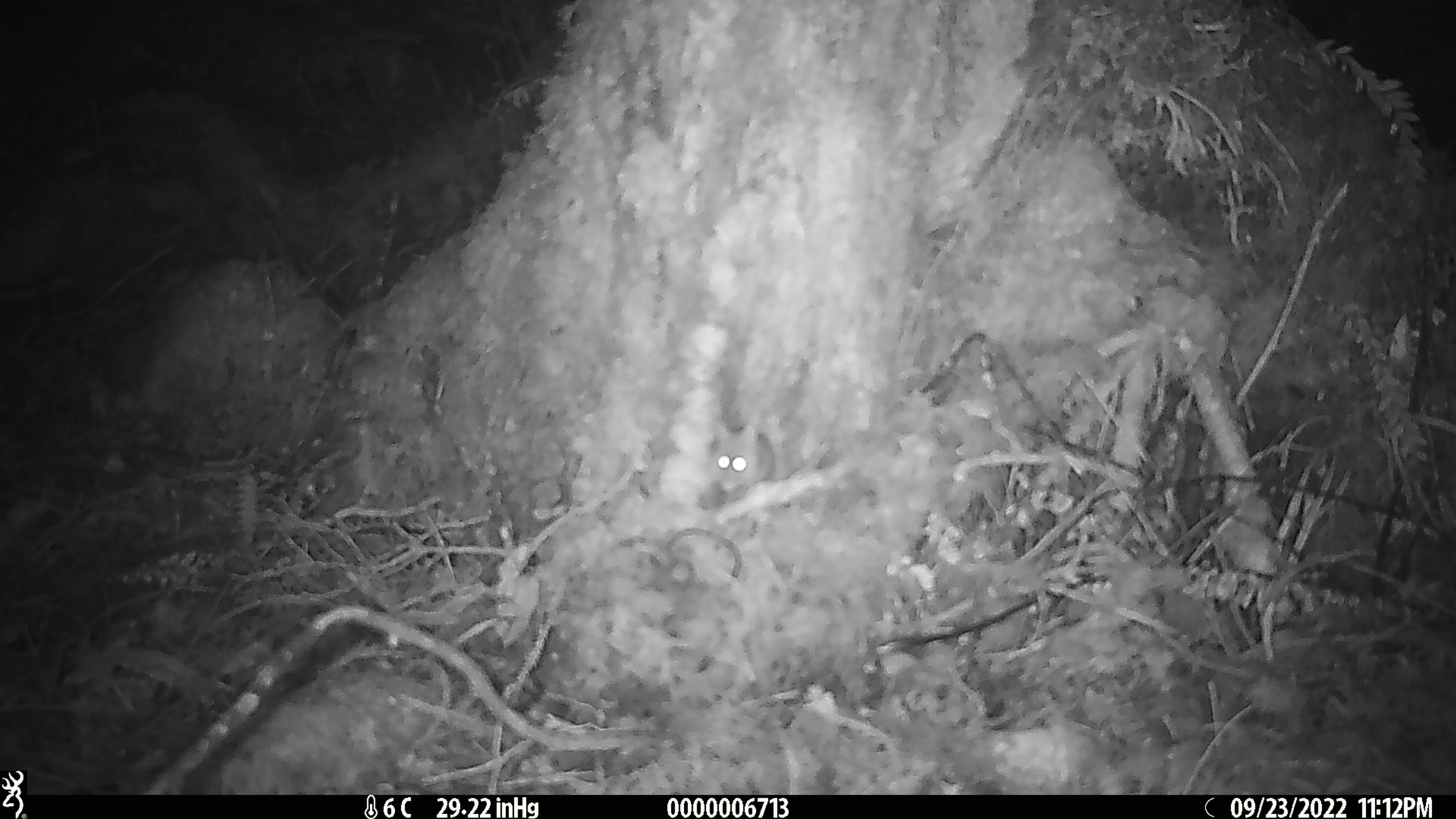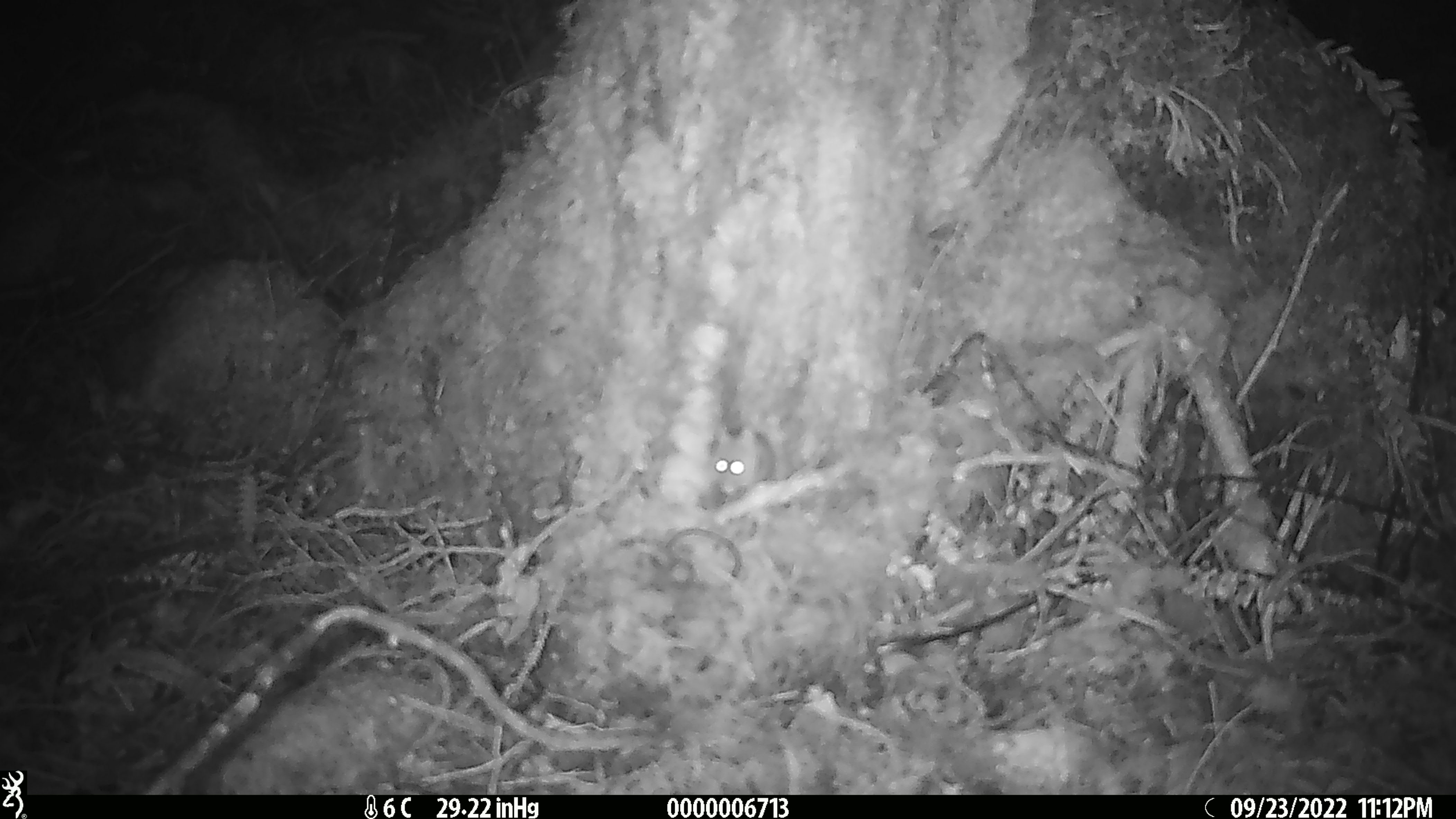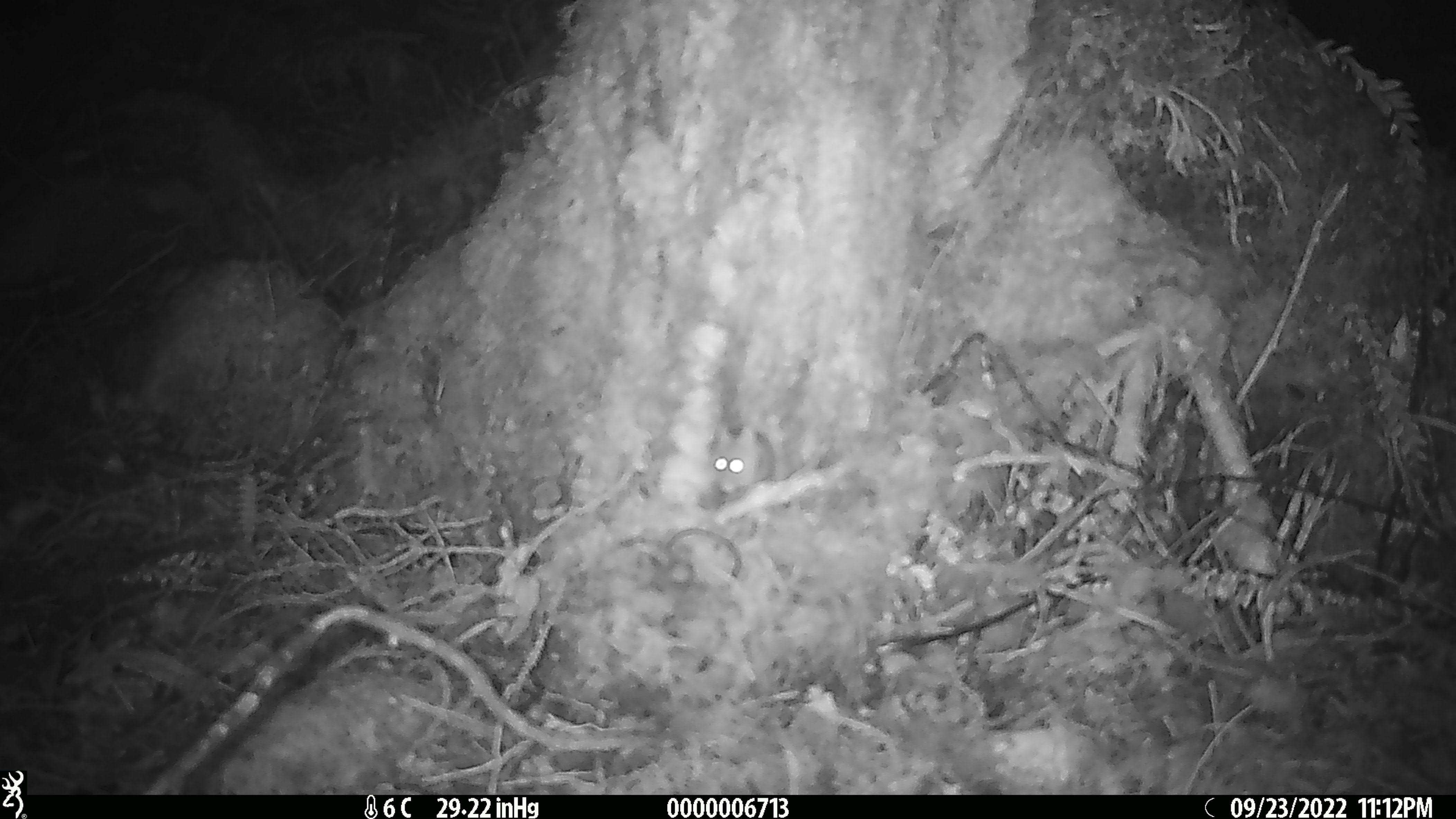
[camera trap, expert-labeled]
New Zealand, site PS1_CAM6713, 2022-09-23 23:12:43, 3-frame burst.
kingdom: Animalia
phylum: Chordata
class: Mammalia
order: Rodentia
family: Muridae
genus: Mus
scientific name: Mus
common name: mouse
Mouse (Mus).